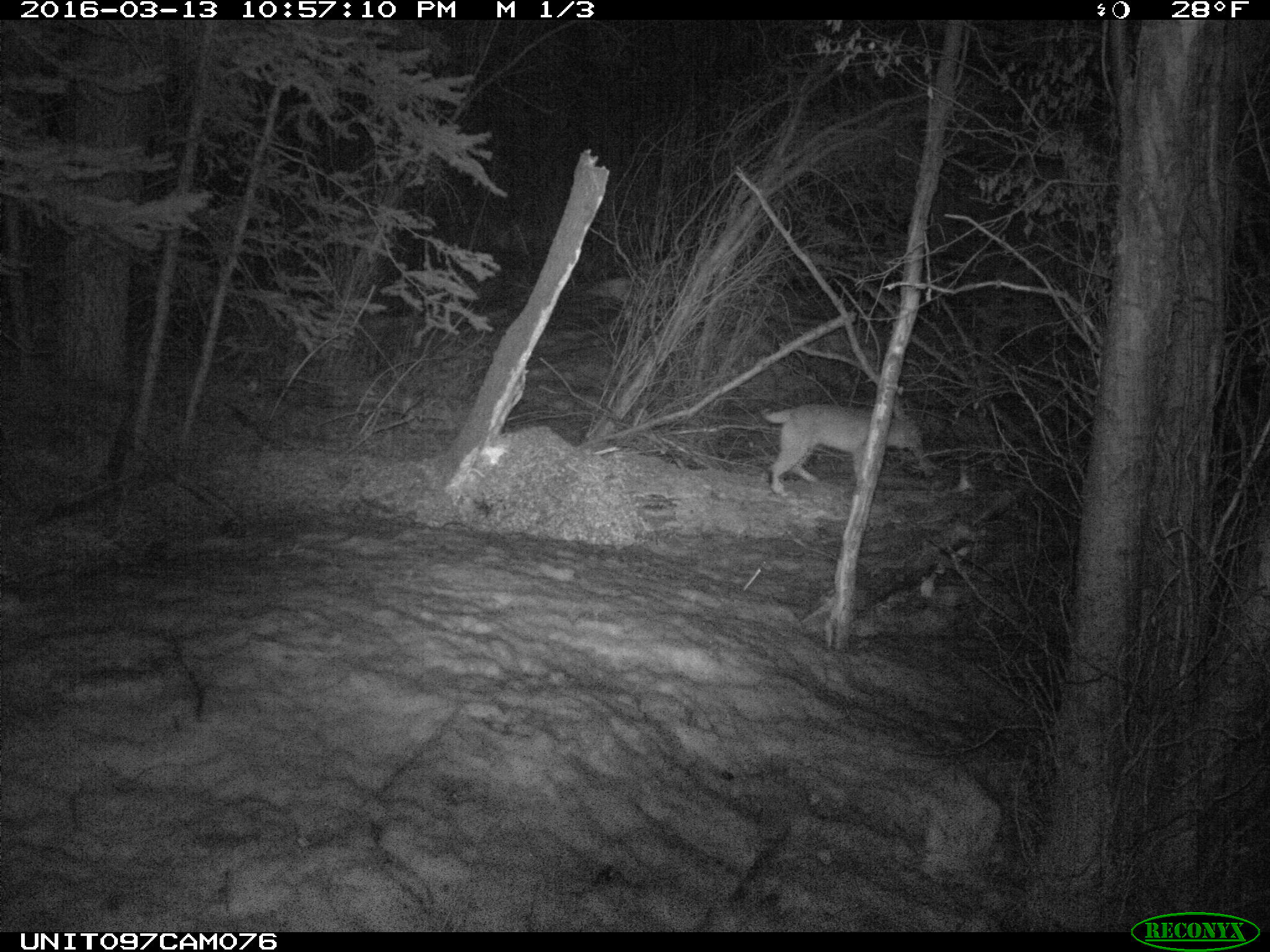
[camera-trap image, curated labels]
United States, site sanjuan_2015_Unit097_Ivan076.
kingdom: Animalia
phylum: Chordata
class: Mammalia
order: Carnivora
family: Felidae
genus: Lynx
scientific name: Lynx rufus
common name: bobcat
Lynx rufus (bobcat).